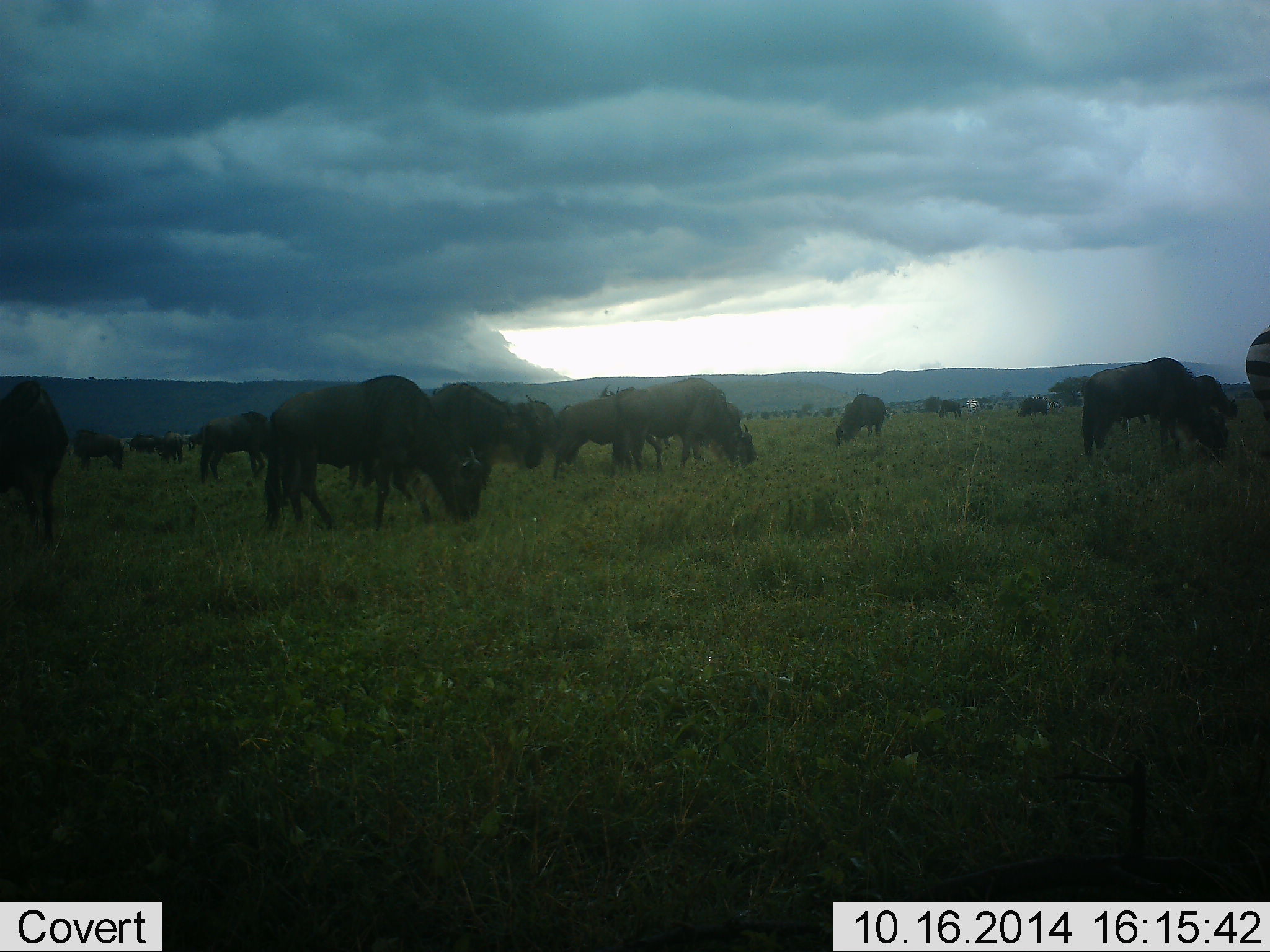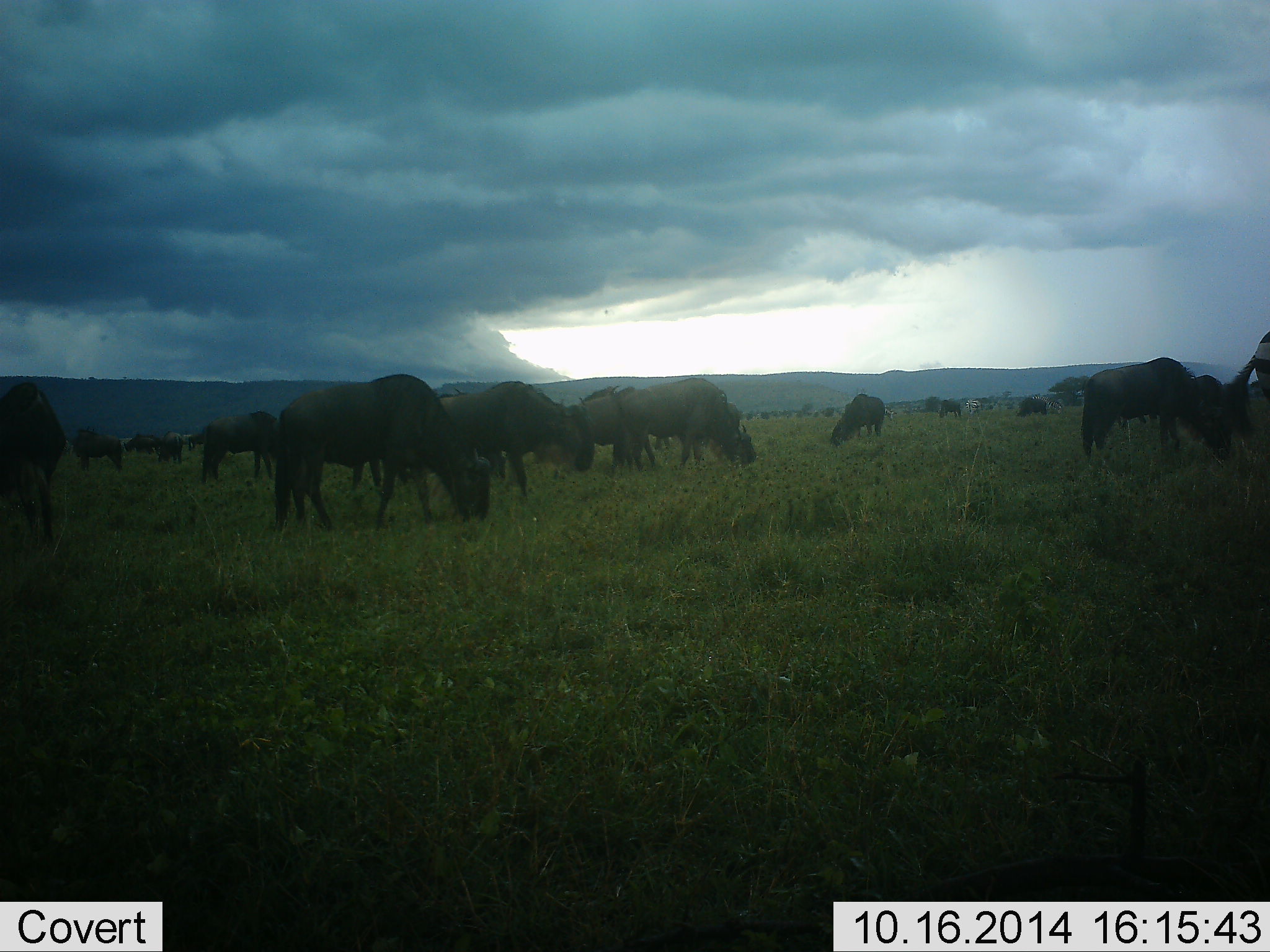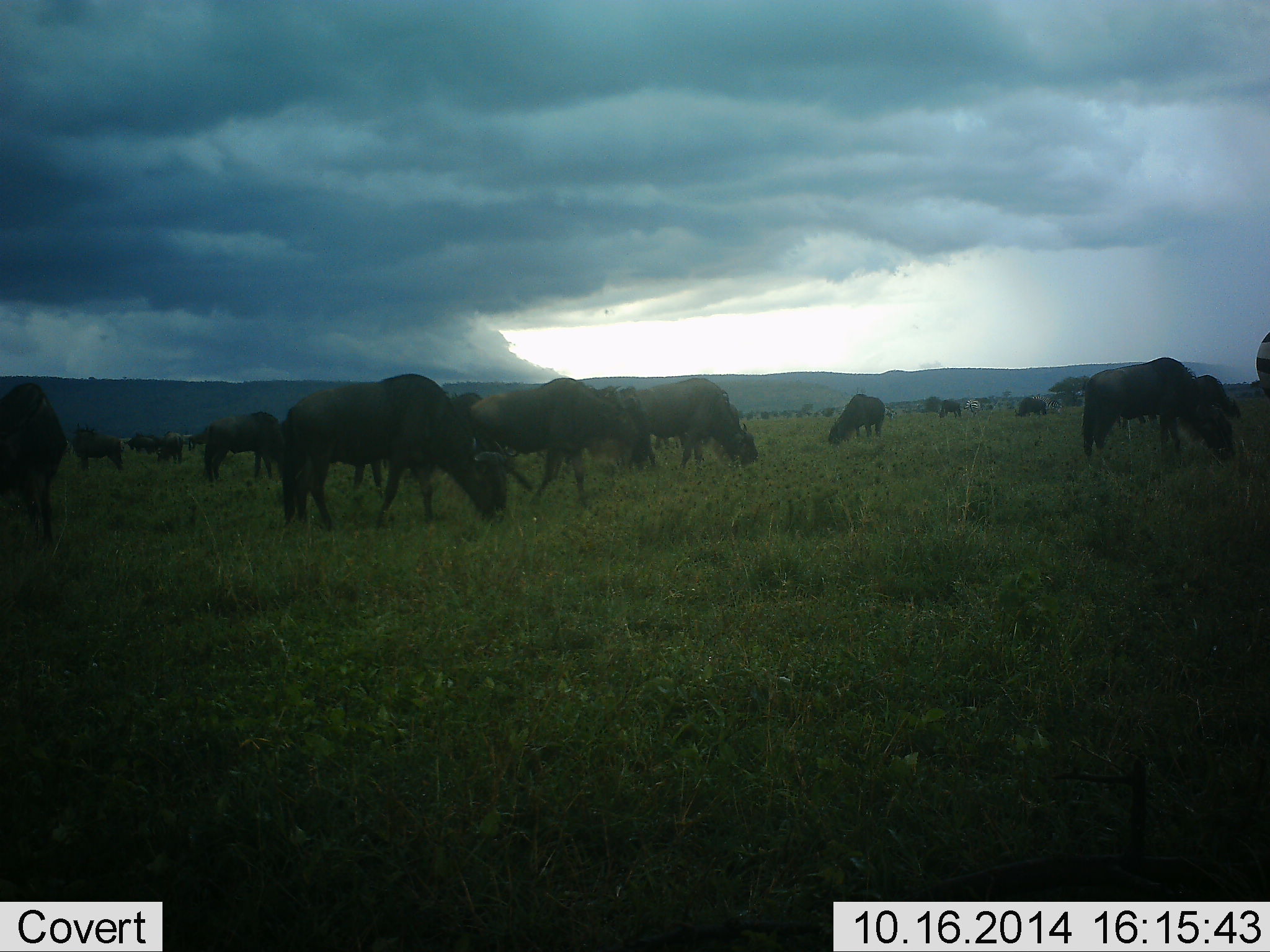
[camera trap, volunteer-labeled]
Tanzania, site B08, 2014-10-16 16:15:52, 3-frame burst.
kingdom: Animalia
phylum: Chordata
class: Mammalia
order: Artiodactyla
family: Bovidae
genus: Connochaetes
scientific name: Connochaetes taurinus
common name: blue wildebeest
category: wildebeest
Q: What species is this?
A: Wildebeest (blue wildebeest) (Connochaetes taurinus).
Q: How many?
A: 11-50.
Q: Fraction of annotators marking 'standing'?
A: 18%.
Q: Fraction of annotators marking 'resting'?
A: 0%.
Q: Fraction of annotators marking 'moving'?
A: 9%.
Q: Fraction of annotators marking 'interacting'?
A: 0%.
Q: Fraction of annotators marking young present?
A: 0%.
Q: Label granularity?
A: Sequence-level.